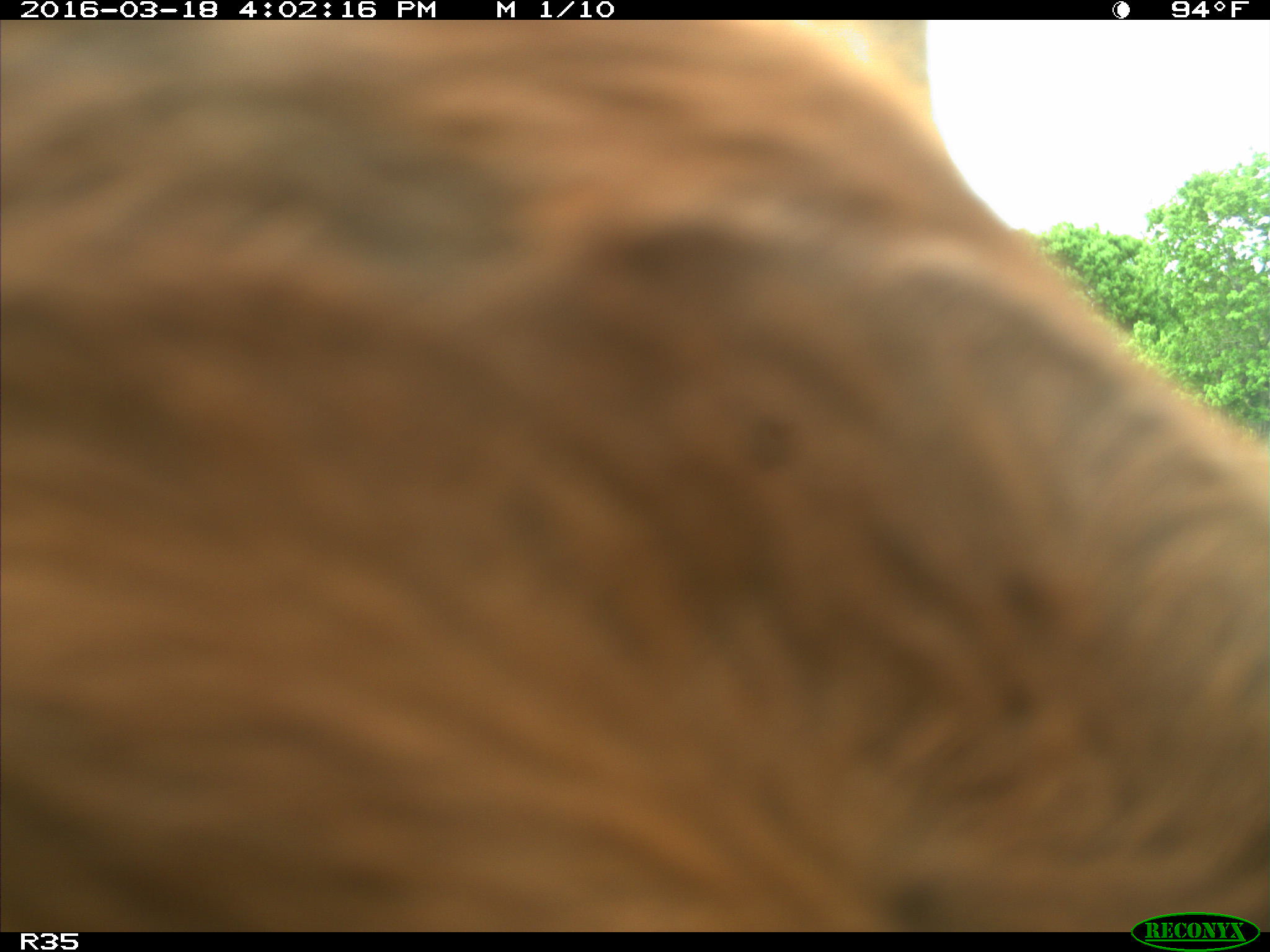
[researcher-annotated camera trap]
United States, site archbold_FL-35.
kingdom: Animalia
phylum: Chordata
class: Mammalia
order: Artiodactyla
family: Bovidae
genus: Bos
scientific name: Bos taurus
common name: domestic cow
Bos taurus (domestic cow).